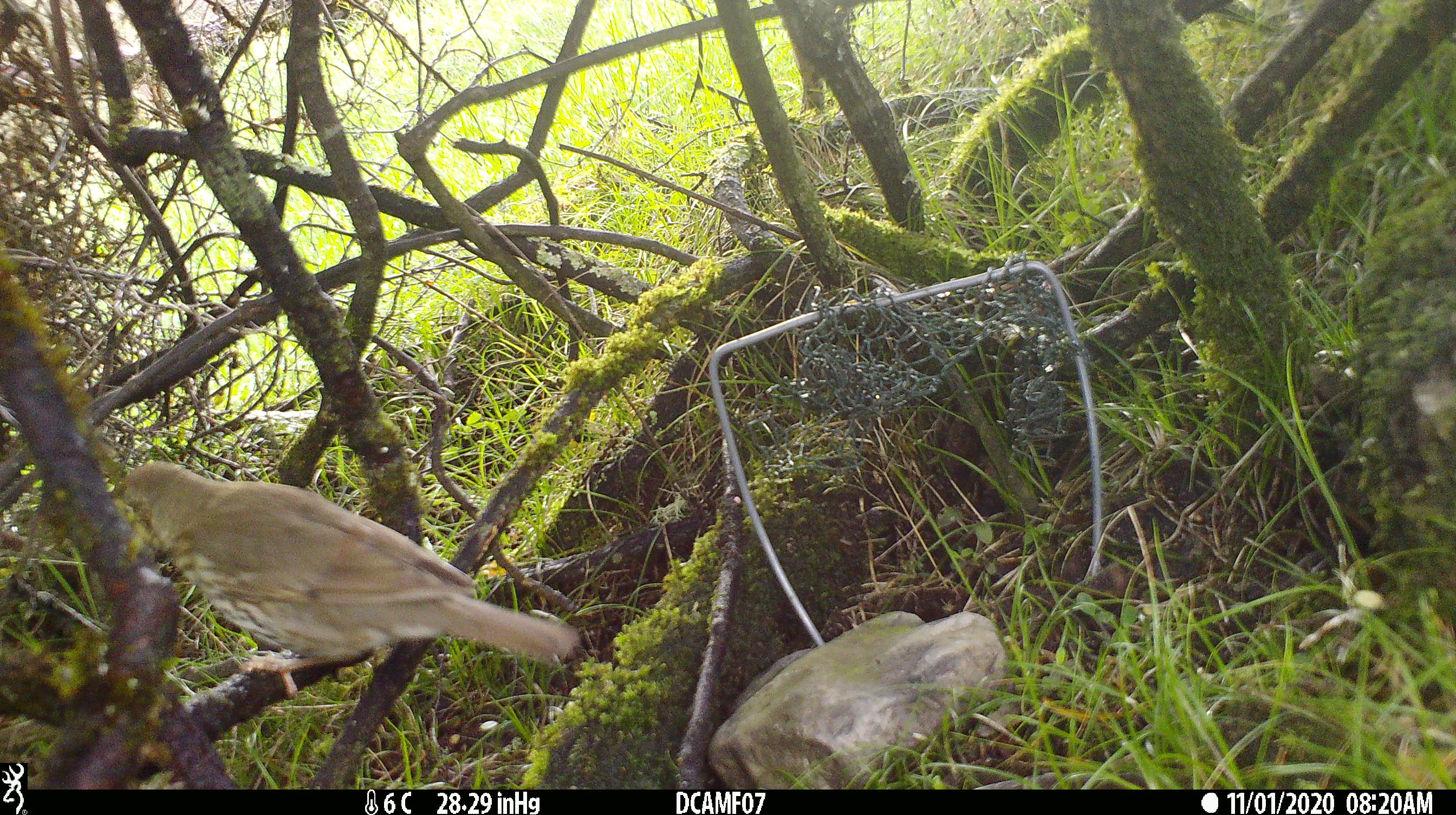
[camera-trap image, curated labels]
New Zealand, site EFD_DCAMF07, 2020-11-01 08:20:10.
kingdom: Animalia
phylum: Chordata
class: Aves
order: Passeriformes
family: Turdidae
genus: Turdus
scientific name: Turdus philomelos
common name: song thrush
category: thrush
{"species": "thrush (song thrush) (Turdus philomelos)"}